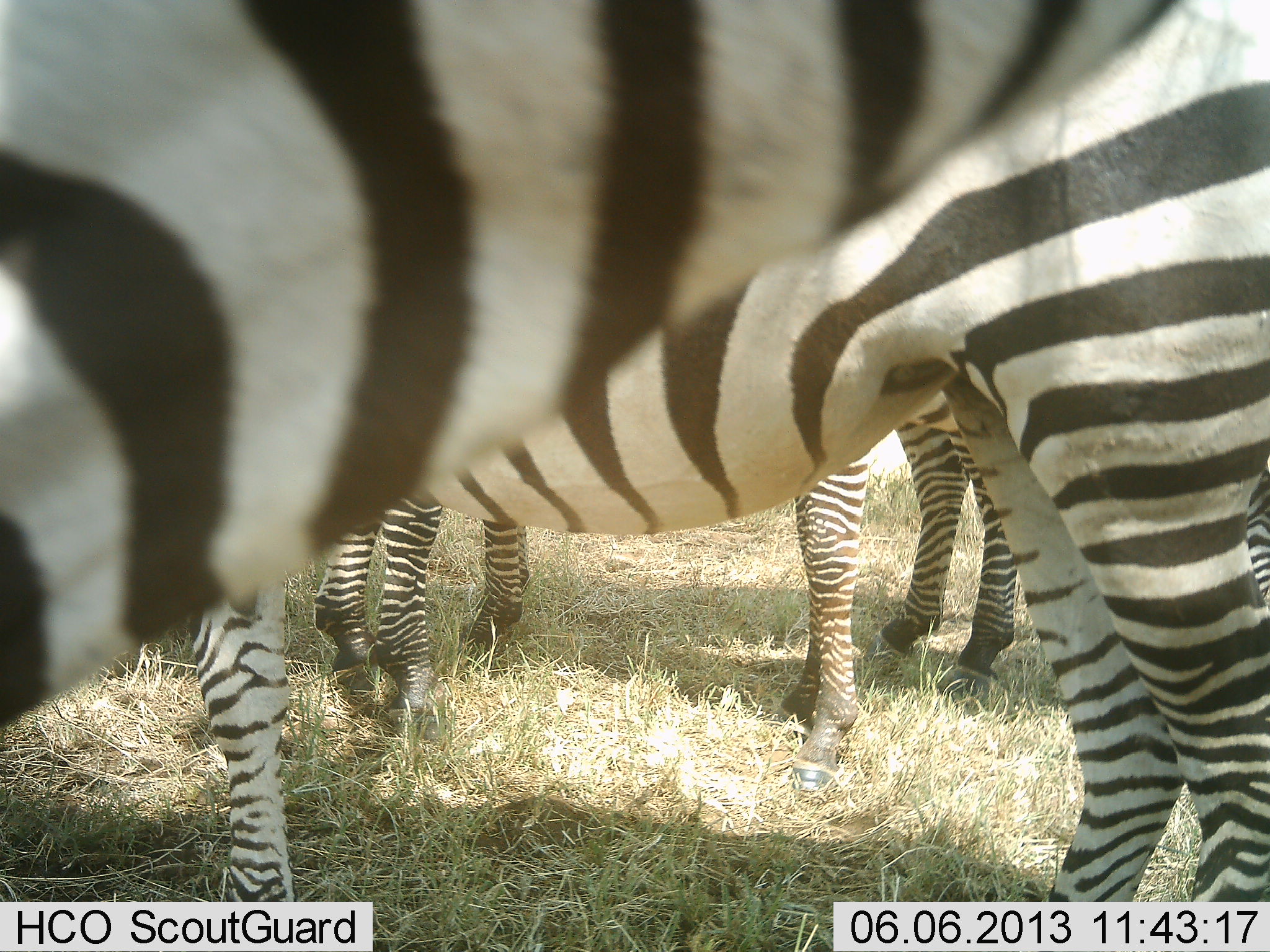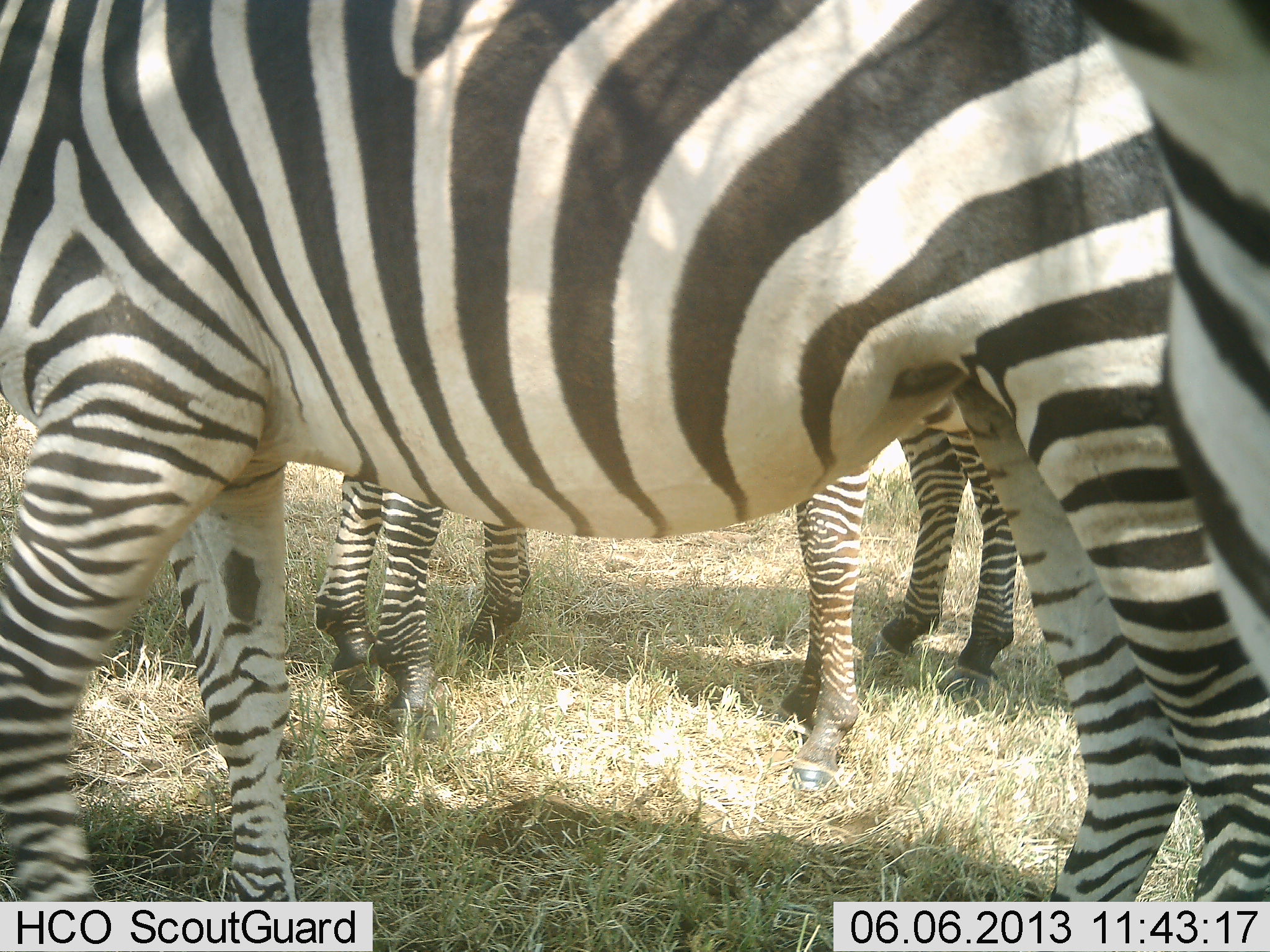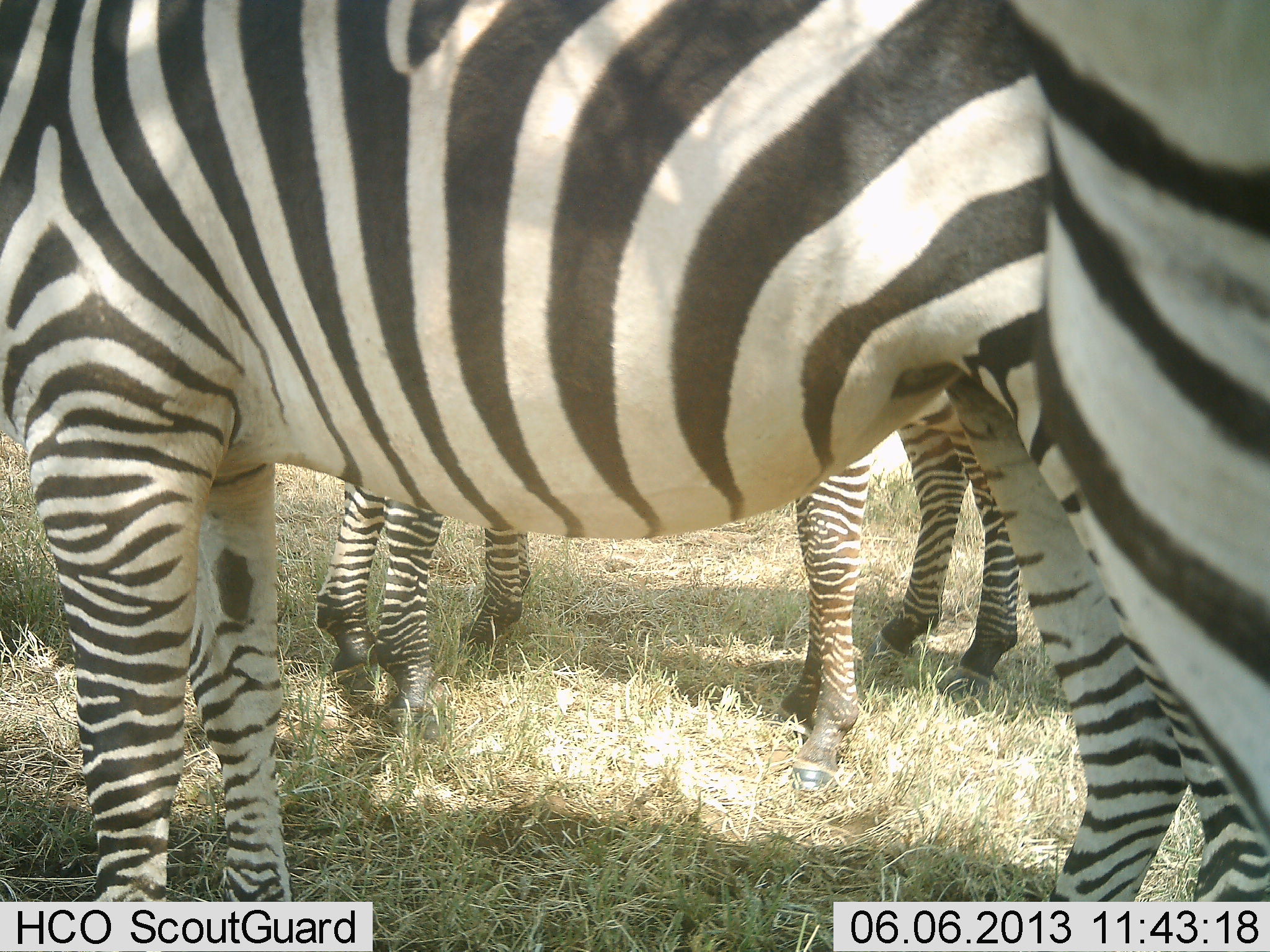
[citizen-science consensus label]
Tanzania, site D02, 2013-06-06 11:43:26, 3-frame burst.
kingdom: Animalia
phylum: Chordata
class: Mammalia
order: Perissodactyla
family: Equidae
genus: Equus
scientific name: Equus quagga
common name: plains zebra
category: zebra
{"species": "zebra (plains zebra) (Equus quagga)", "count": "4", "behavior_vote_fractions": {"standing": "100%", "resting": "0%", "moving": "0%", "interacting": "0%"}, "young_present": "0%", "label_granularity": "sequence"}